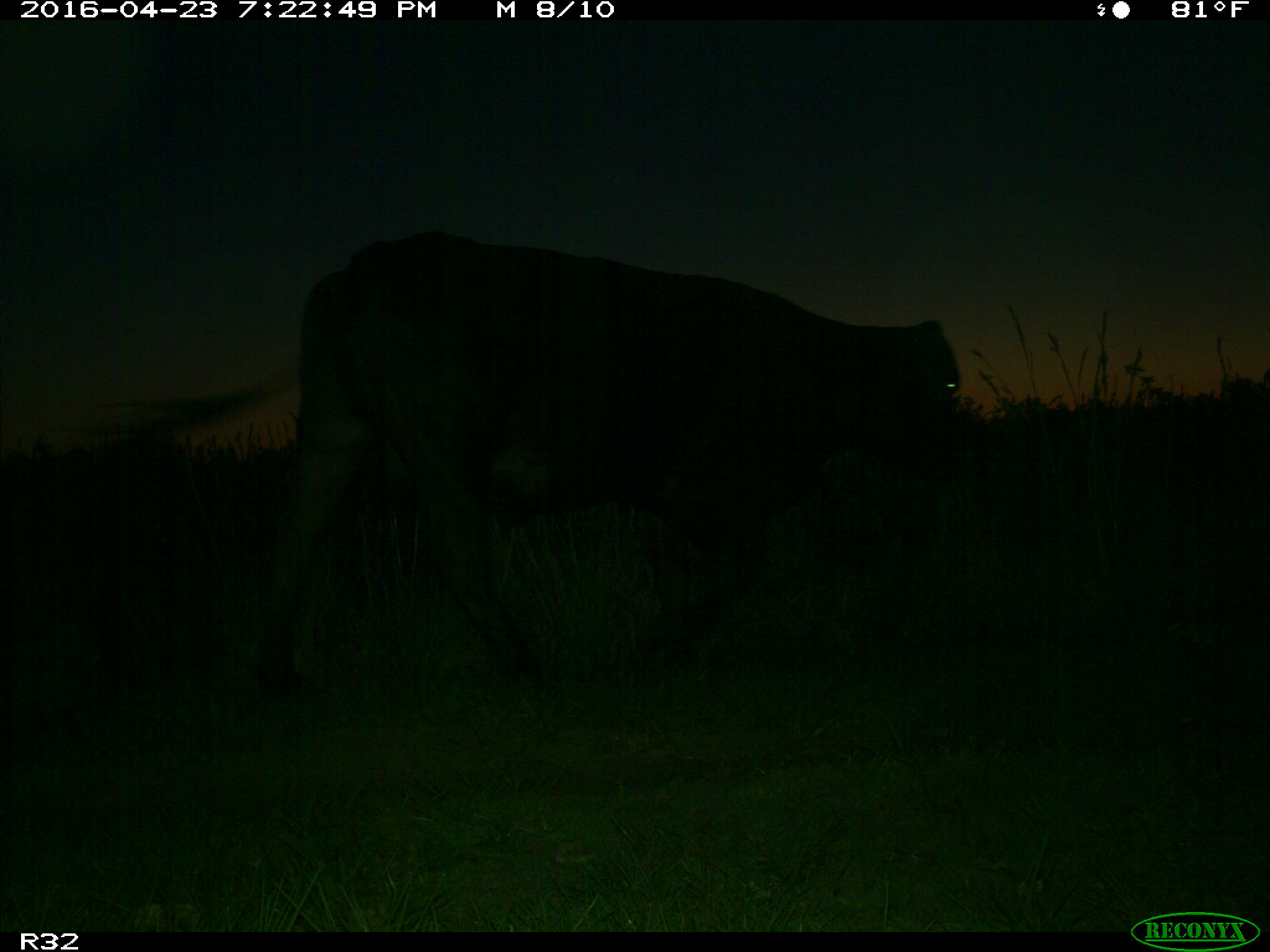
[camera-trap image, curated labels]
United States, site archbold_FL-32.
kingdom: Animalia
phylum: Chordata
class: Mammalia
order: Artiodactyla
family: Bovidae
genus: Bos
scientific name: Bos taurus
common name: domestic cow